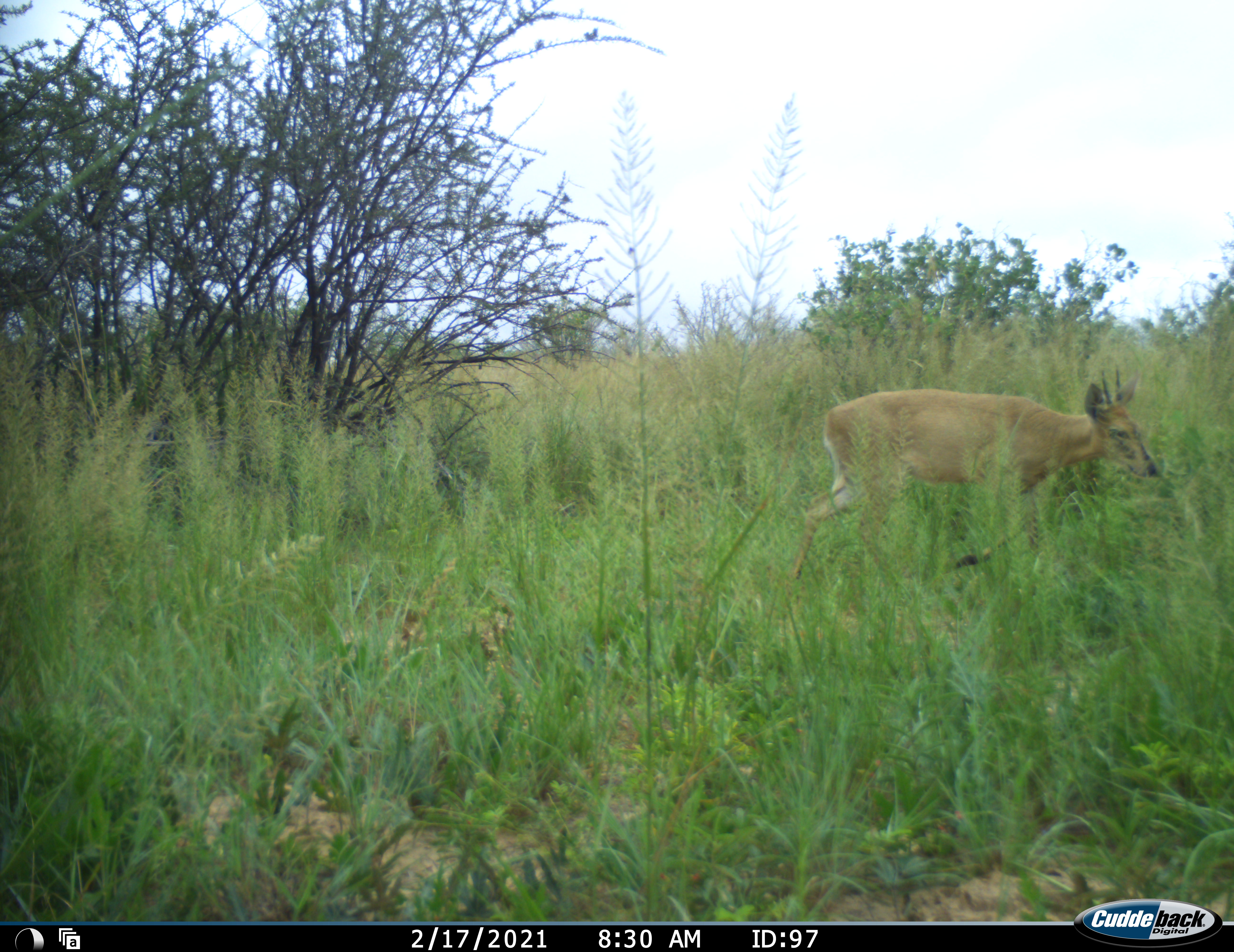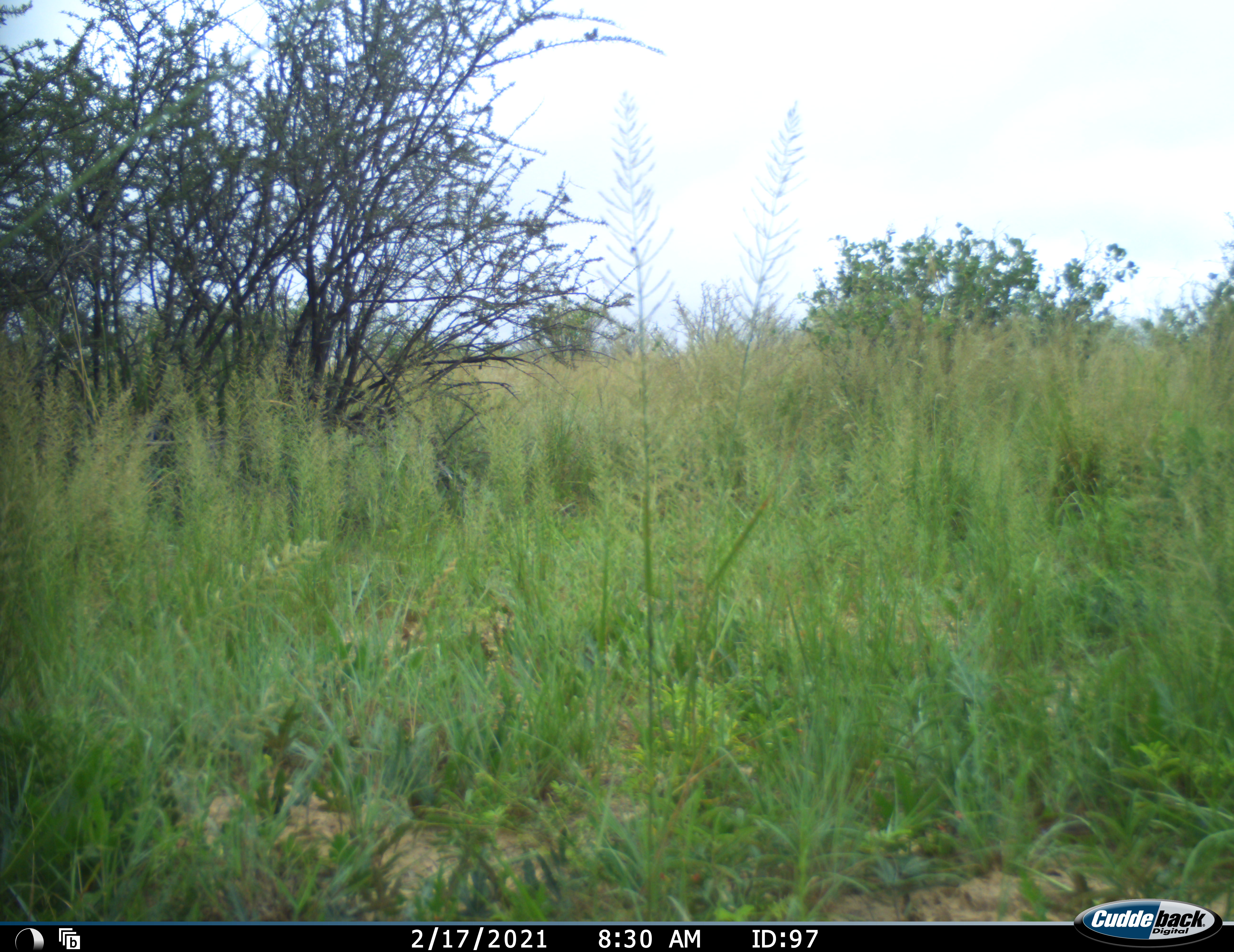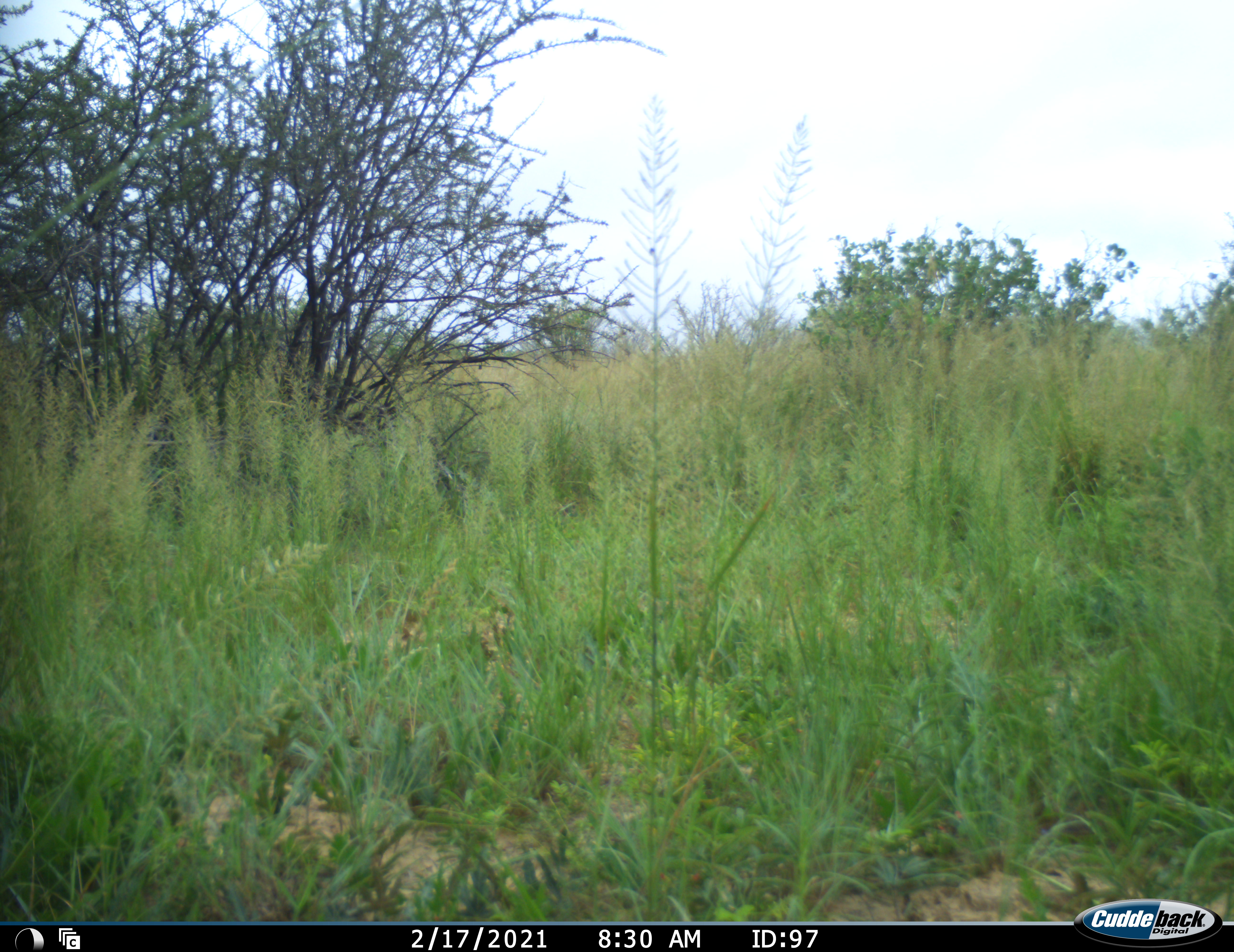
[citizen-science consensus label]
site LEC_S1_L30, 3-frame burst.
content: unidentified animal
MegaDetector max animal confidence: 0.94